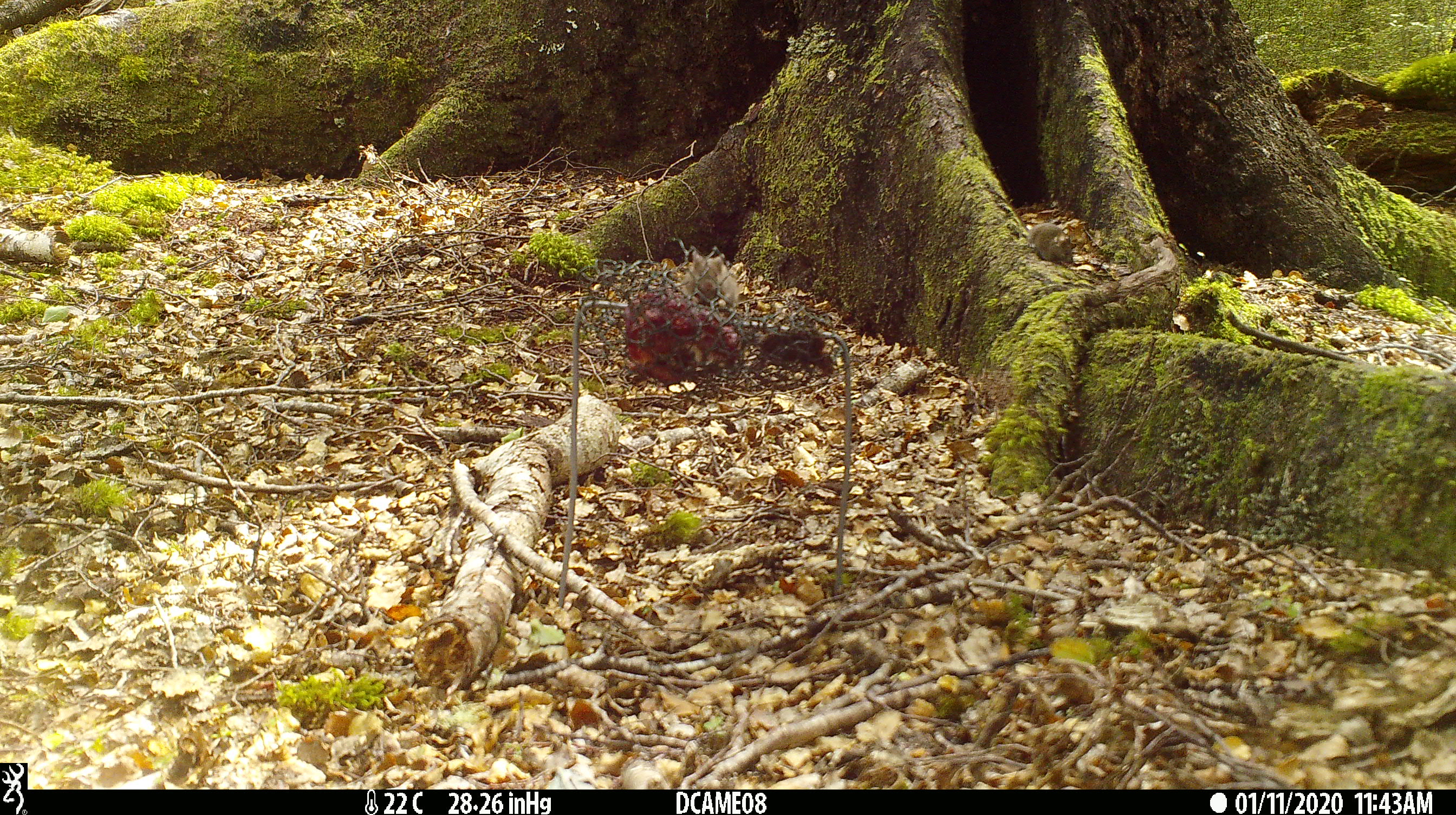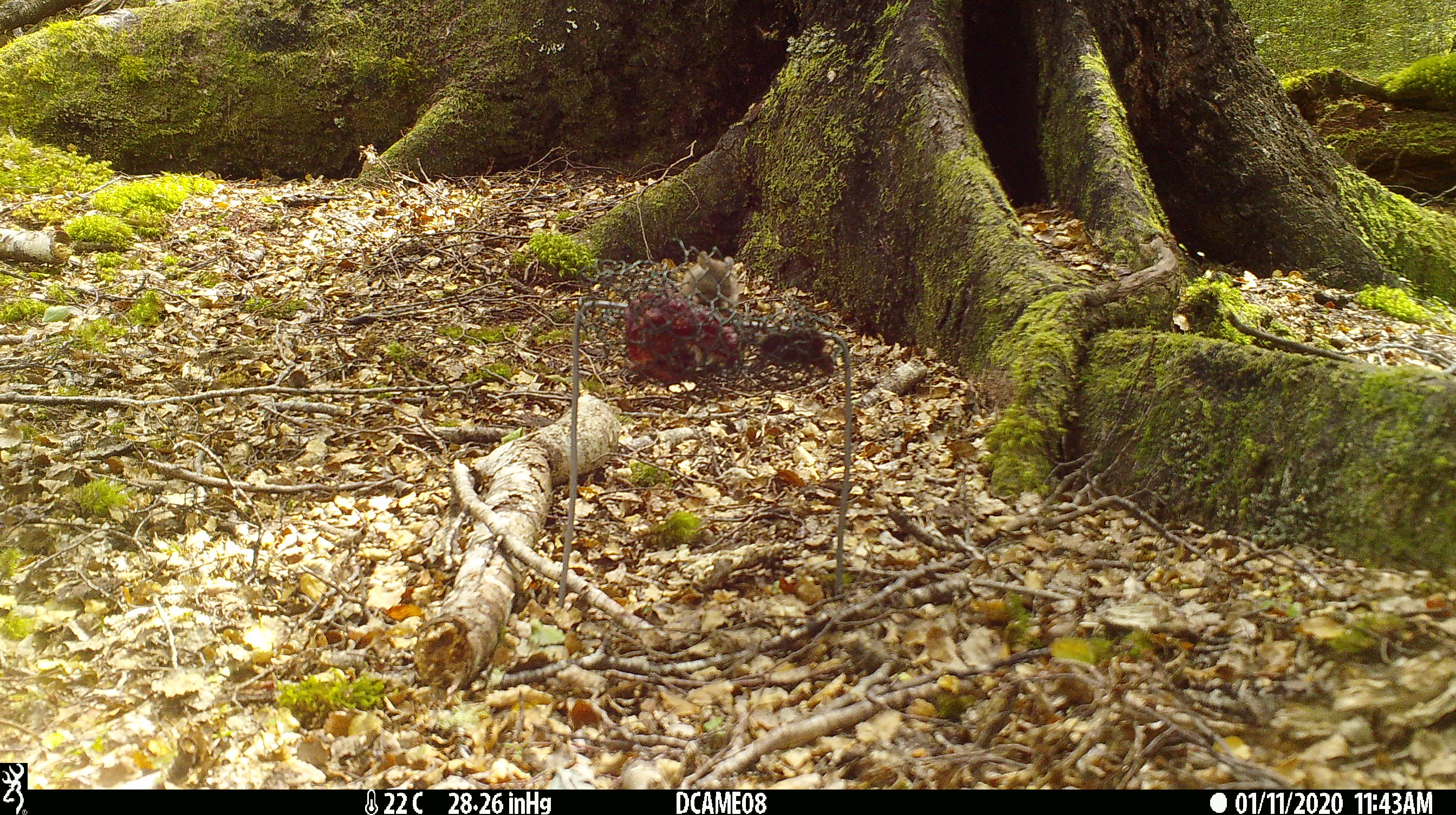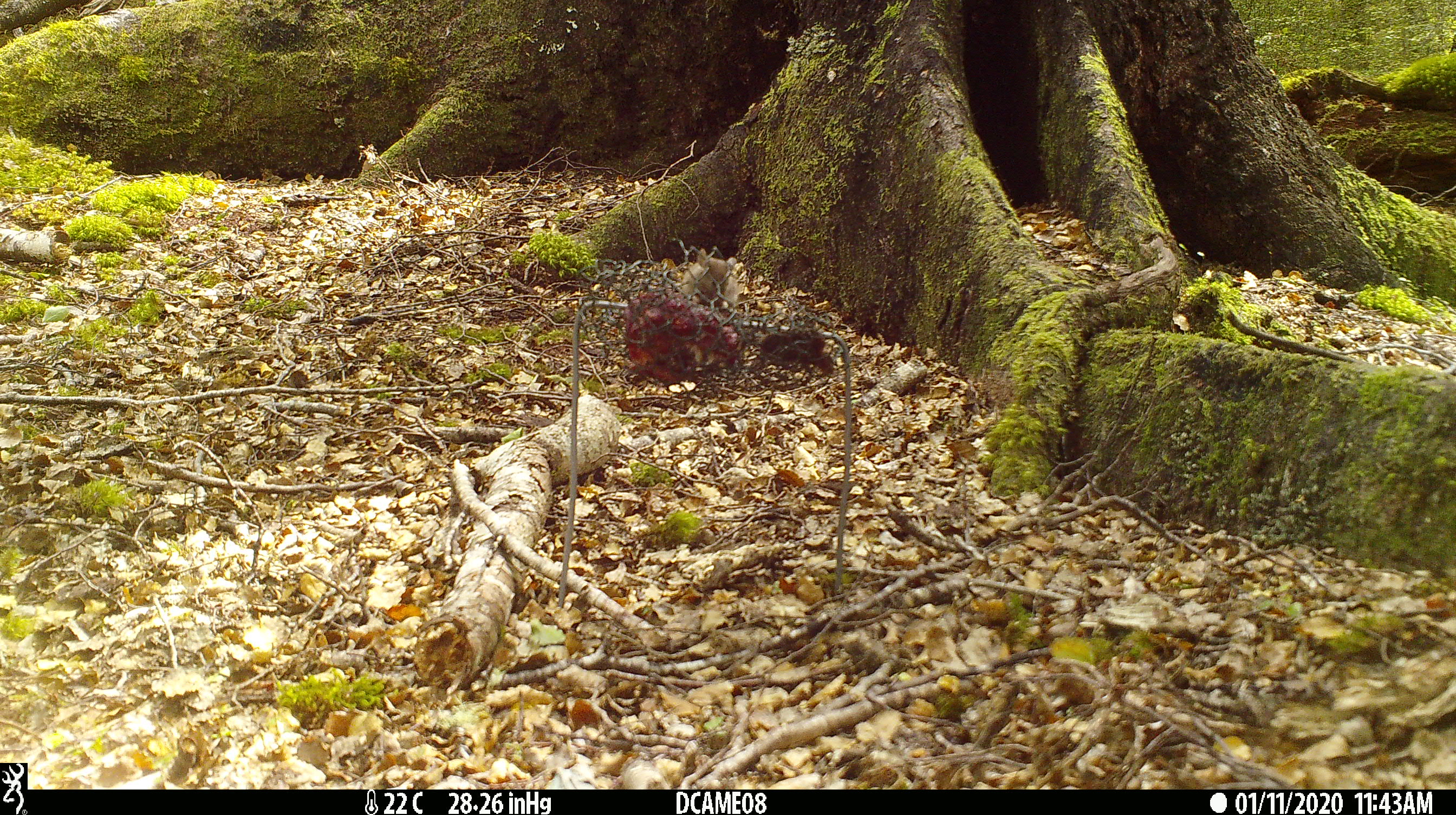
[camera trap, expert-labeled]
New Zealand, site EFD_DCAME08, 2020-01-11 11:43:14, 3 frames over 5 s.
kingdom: Animalia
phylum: Chordata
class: Mammalia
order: Rodentia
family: Muridae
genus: Mus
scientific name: Mus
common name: mouse